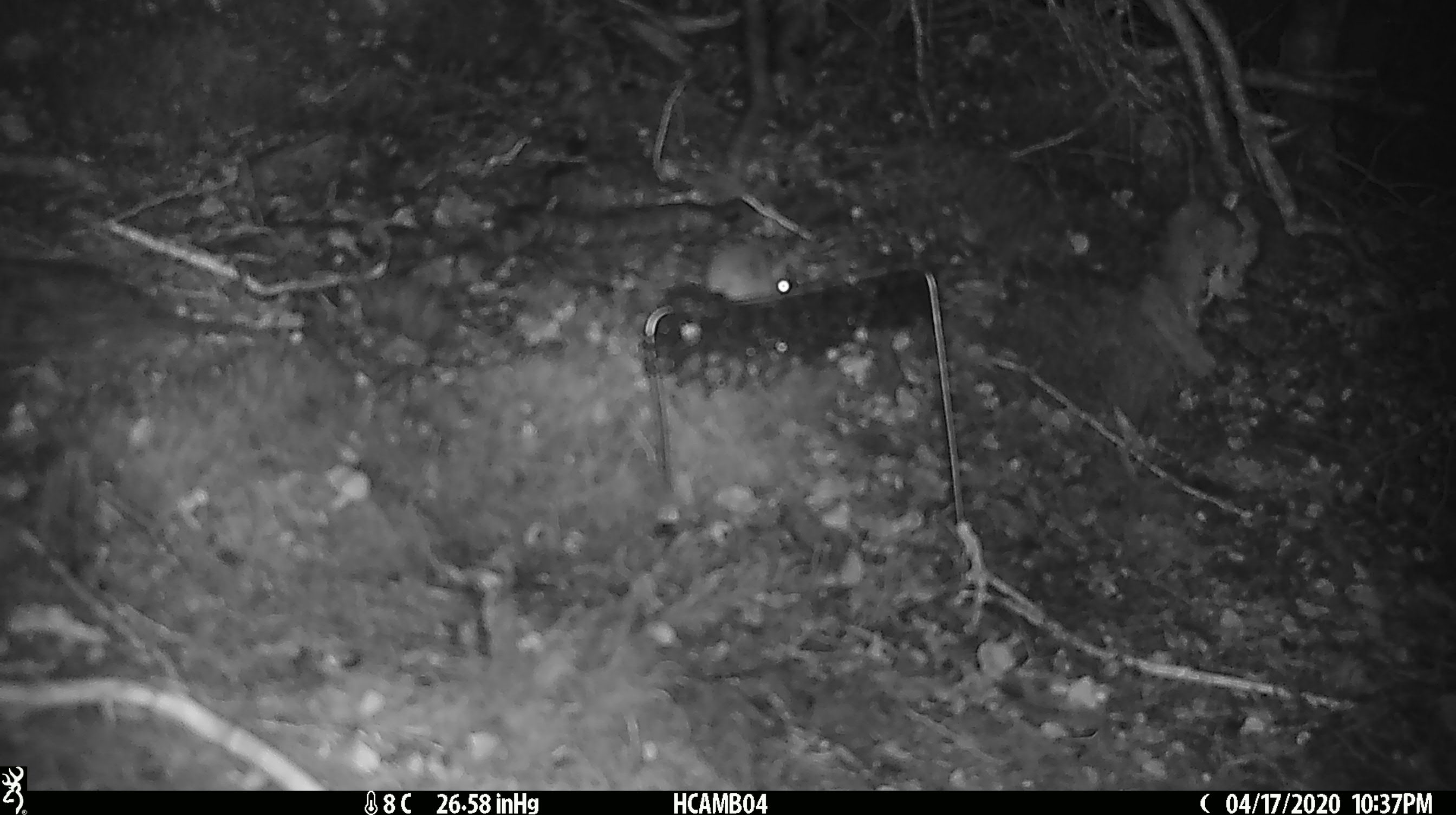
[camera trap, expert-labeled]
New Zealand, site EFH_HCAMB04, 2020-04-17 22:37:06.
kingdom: Animalia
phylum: Chordata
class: Mammalia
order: Rodentia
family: Muridae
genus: Mus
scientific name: Mus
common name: mouse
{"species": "mouse (Mus)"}